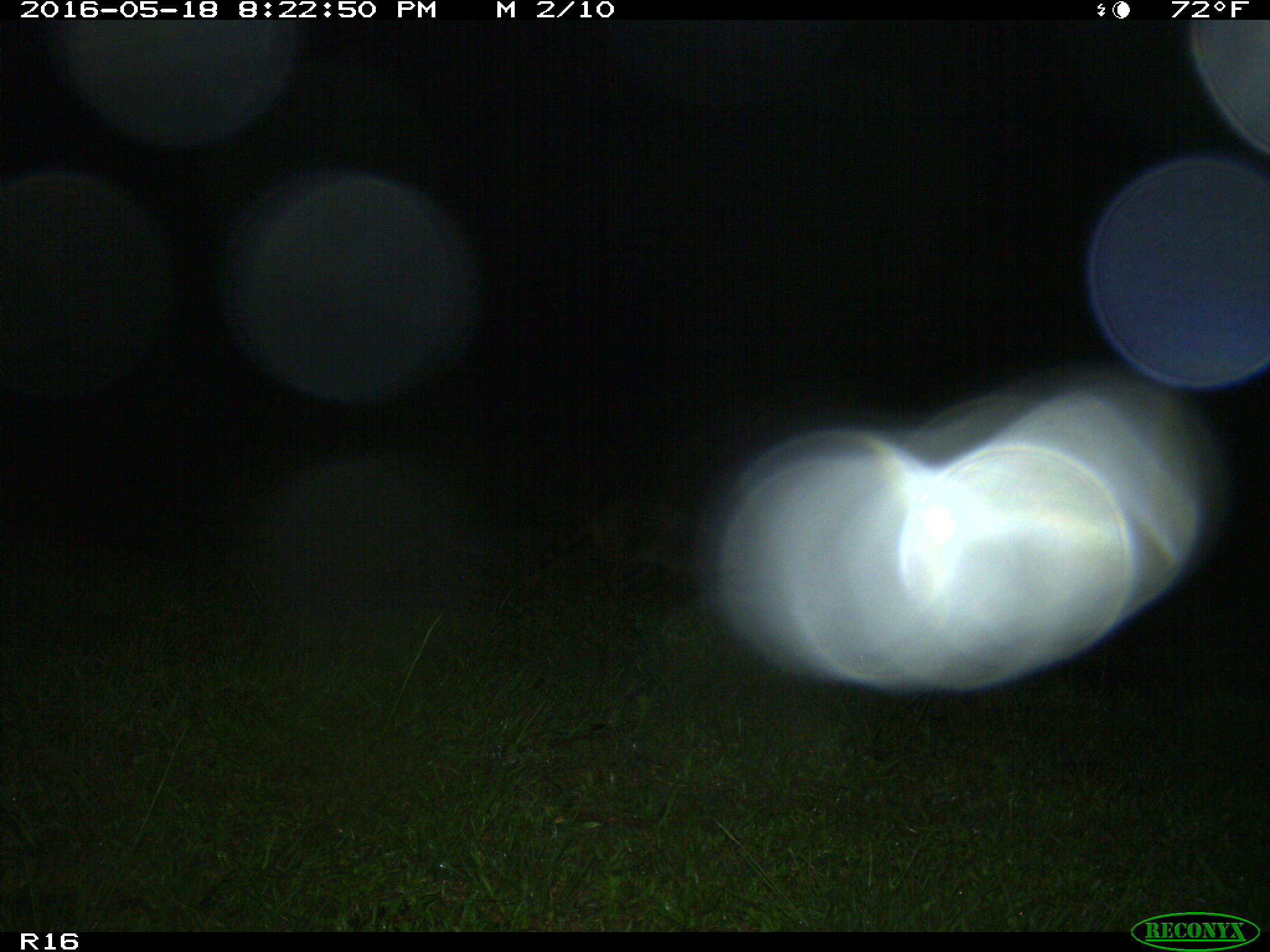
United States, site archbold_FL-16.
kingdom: Animalia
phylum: Chordata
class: Mammalia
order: Carnivora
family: Procyonidae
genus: Procyon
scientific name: Procyon lotor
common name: common raccoon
Procyon lotor (common raccoon).